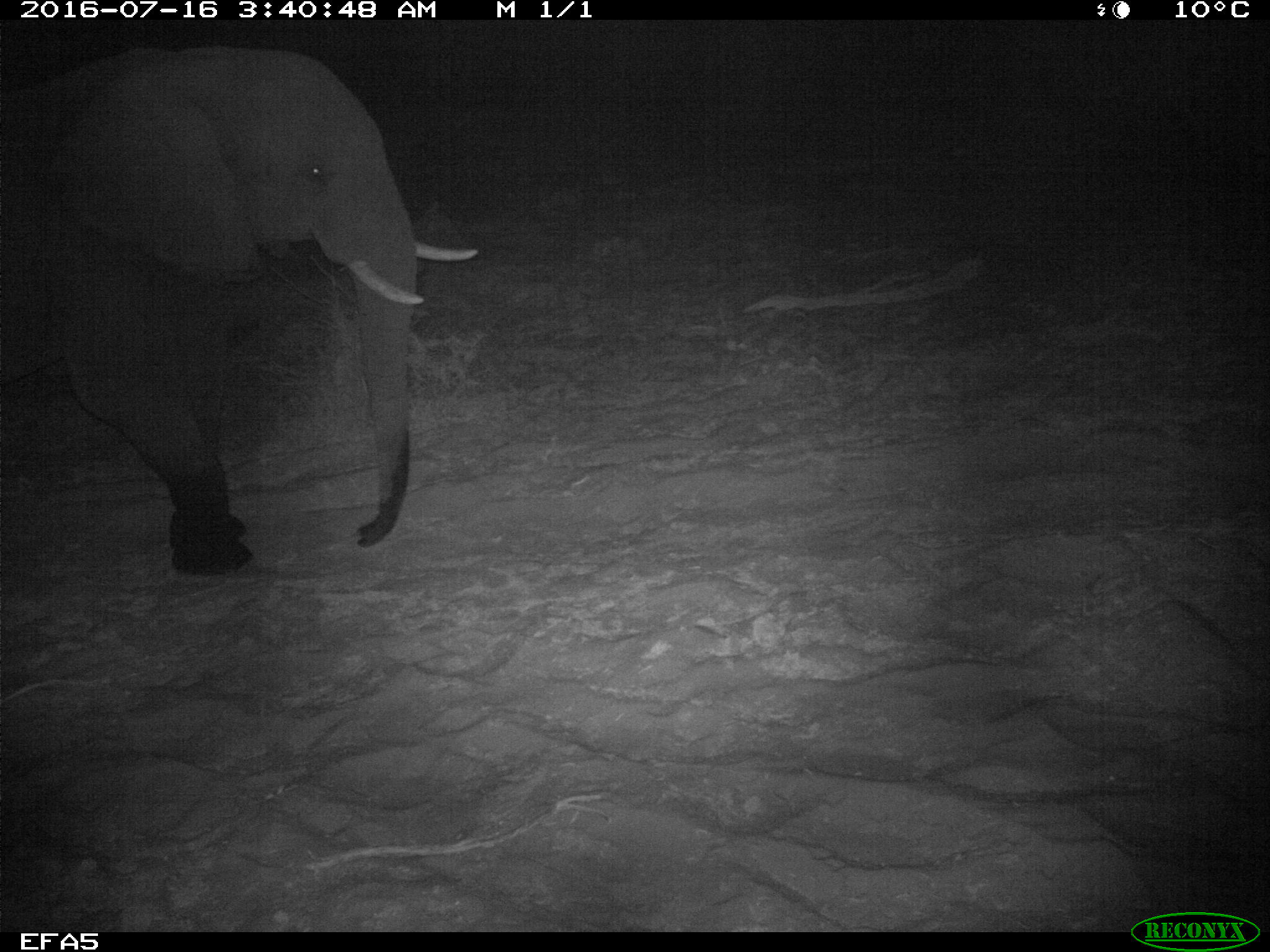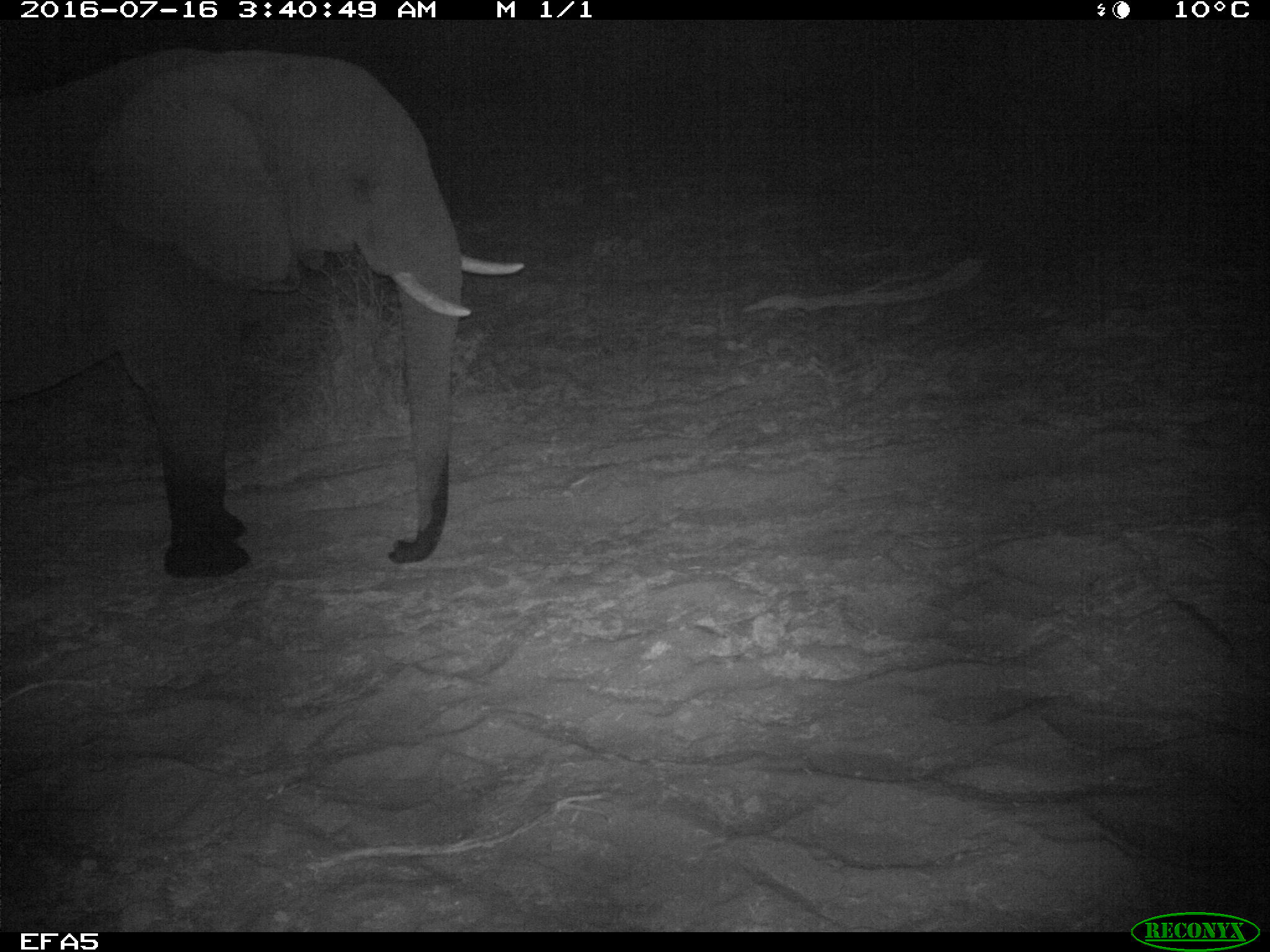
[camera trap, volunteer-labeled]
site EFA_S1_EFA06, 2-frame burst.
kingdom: Animalia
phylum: Chordata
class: Mammalia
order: Proboscidea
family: Elephantidae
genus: Loxodonta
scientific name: Loxodonta africana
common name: african bush elephant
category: elephant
Elephant (african bush elephant) (Loxodonta africana), count 1. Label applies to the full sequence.